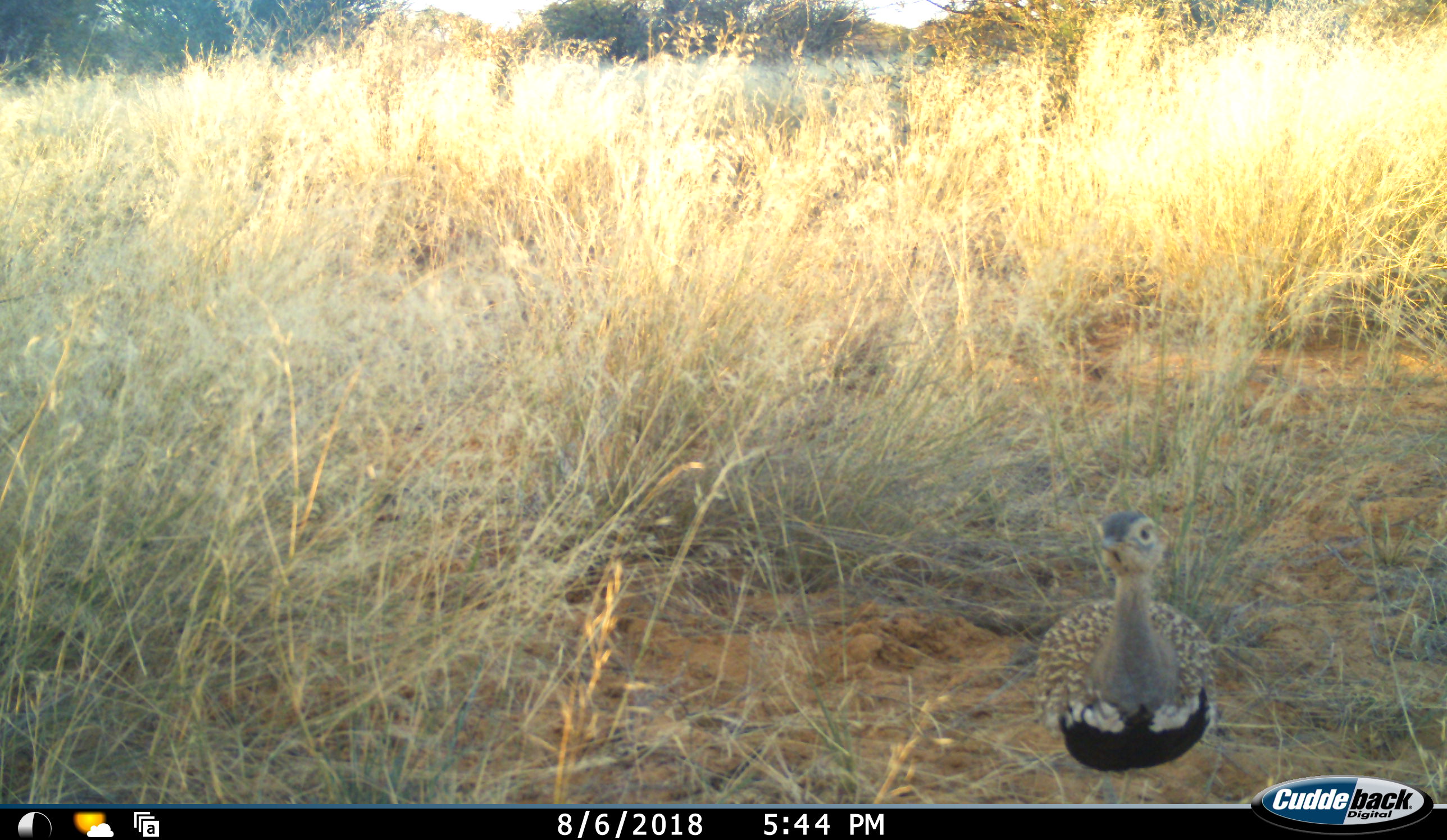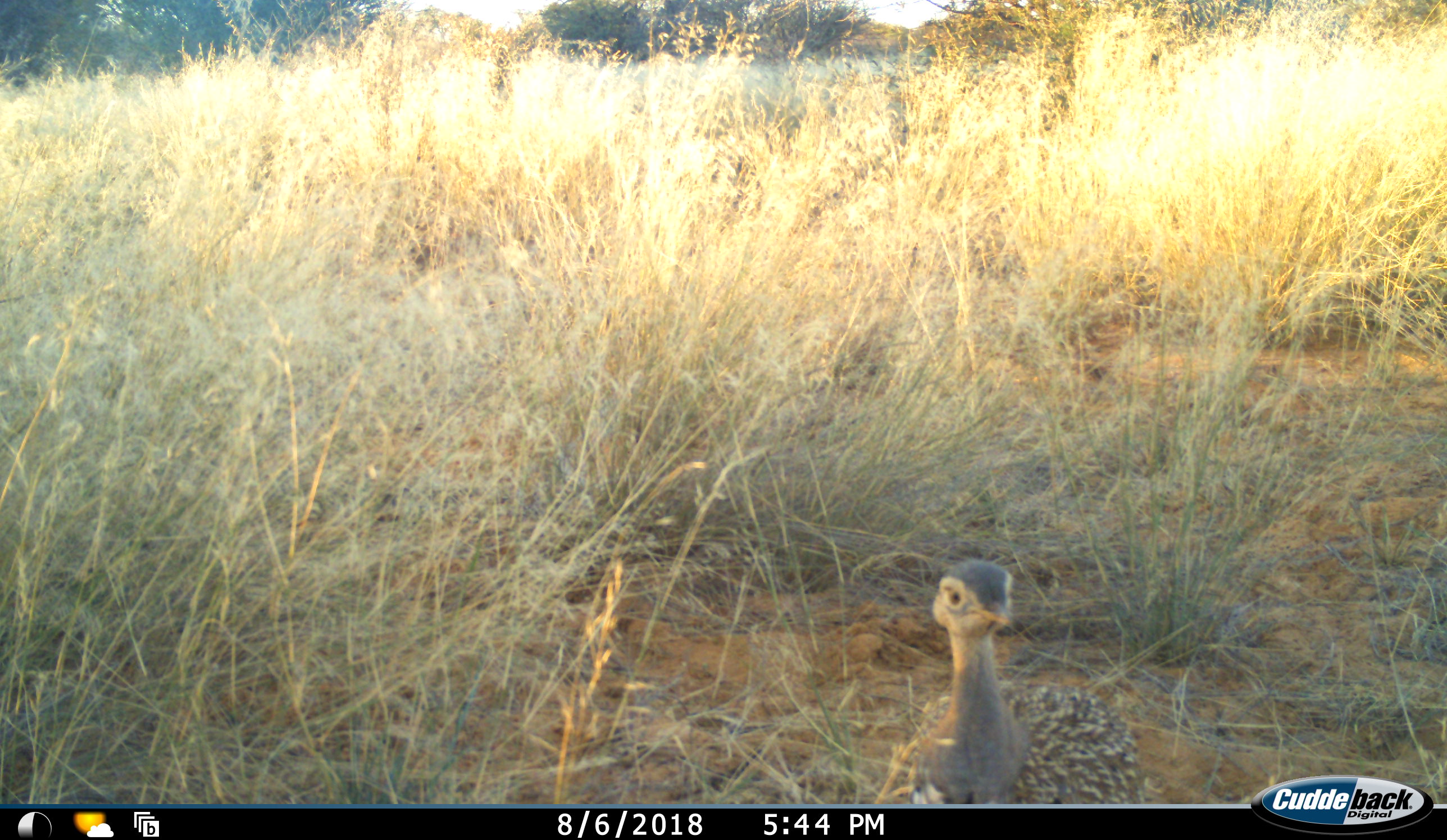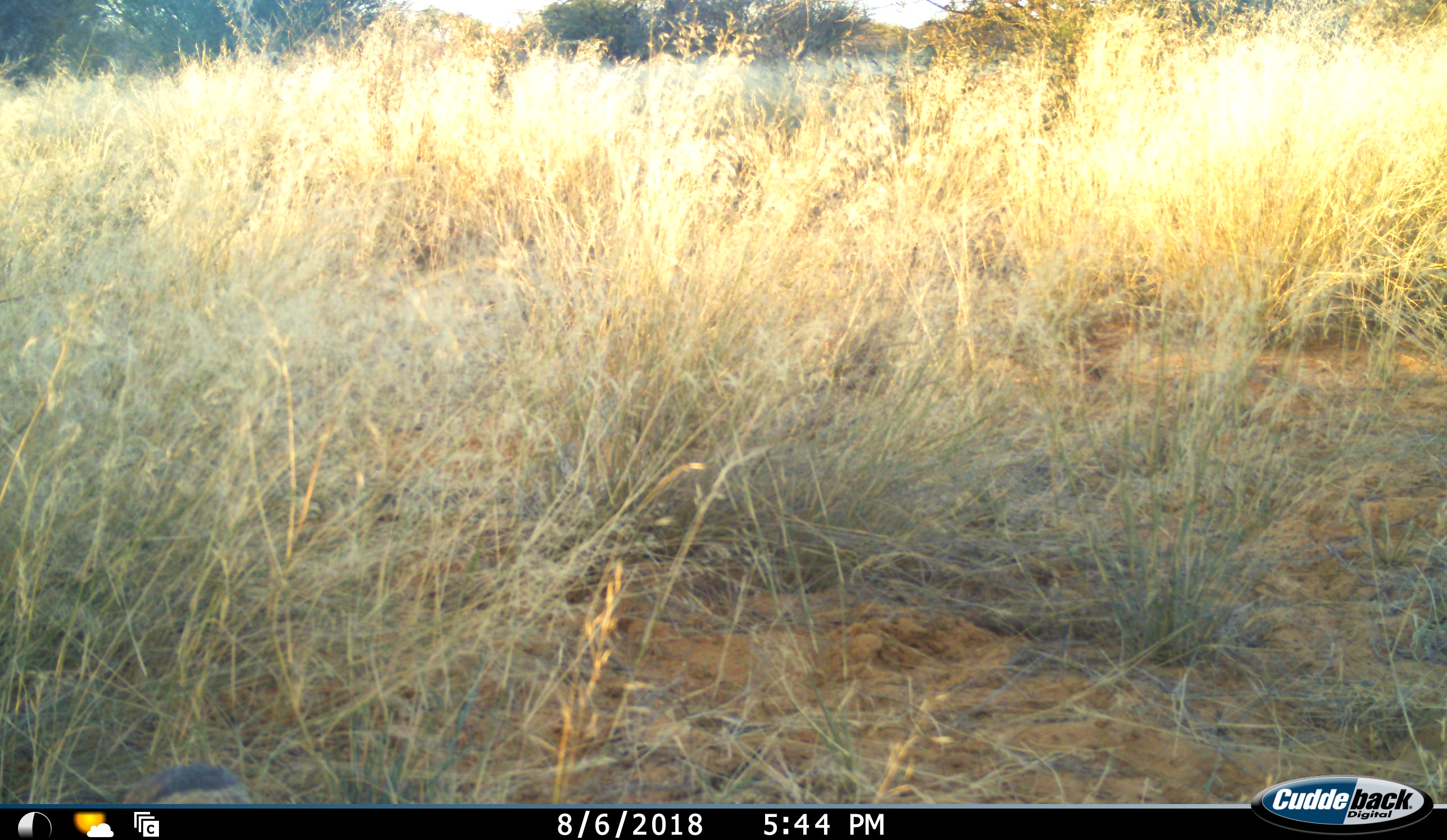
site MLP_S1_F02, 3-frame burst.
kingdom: Animalia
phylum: Chordata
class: Aves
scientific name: Aves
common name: bird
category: birdother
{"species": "birdother (bird) (Aves)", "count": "1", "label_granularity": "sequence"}